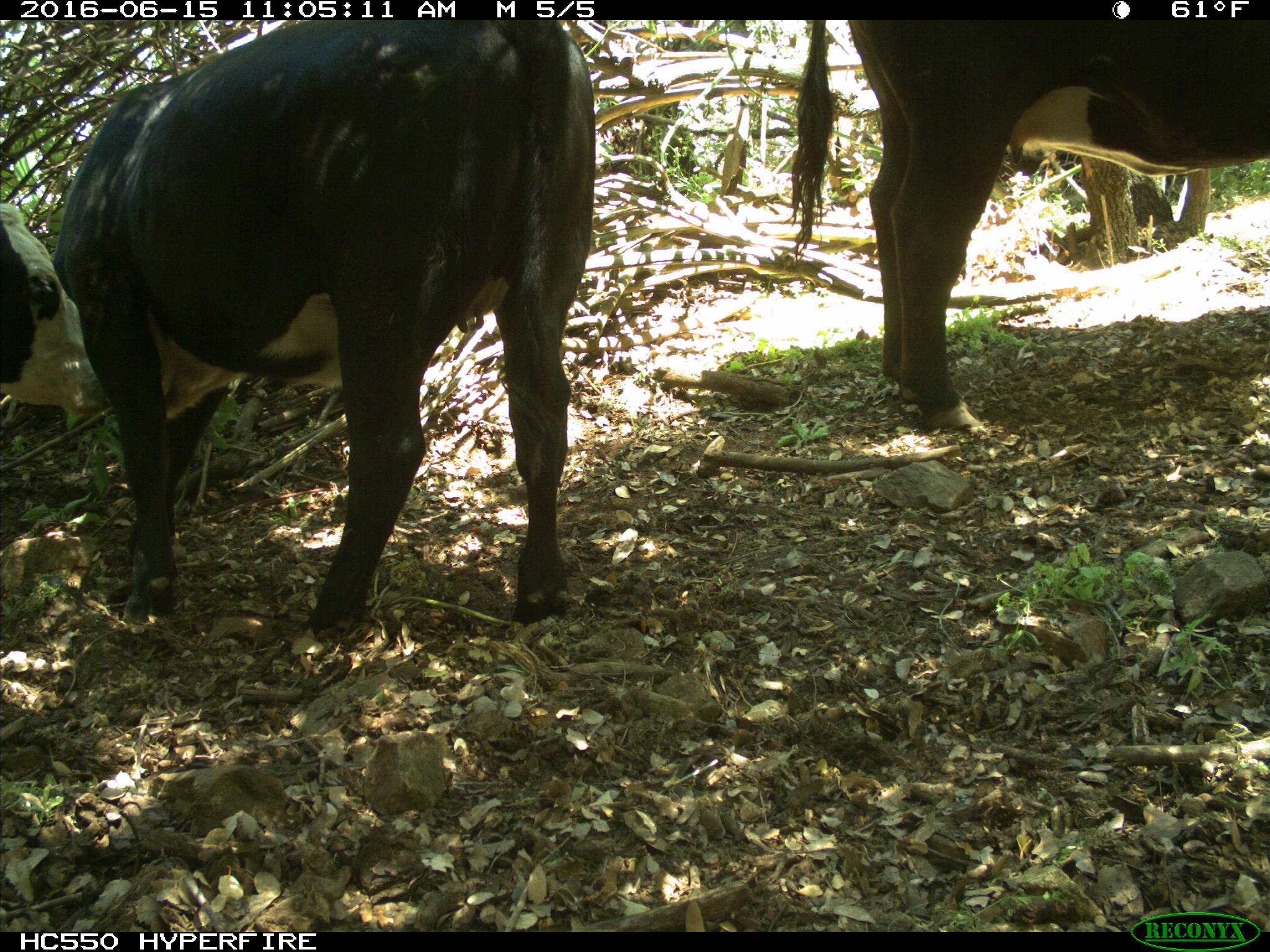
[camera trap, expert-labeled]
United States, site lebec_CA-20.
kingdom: Animalia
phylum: Chordata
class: Mammalia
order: Artiodactyla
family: Bovidae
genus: Bos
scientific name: Bos taurus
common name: domestic cow